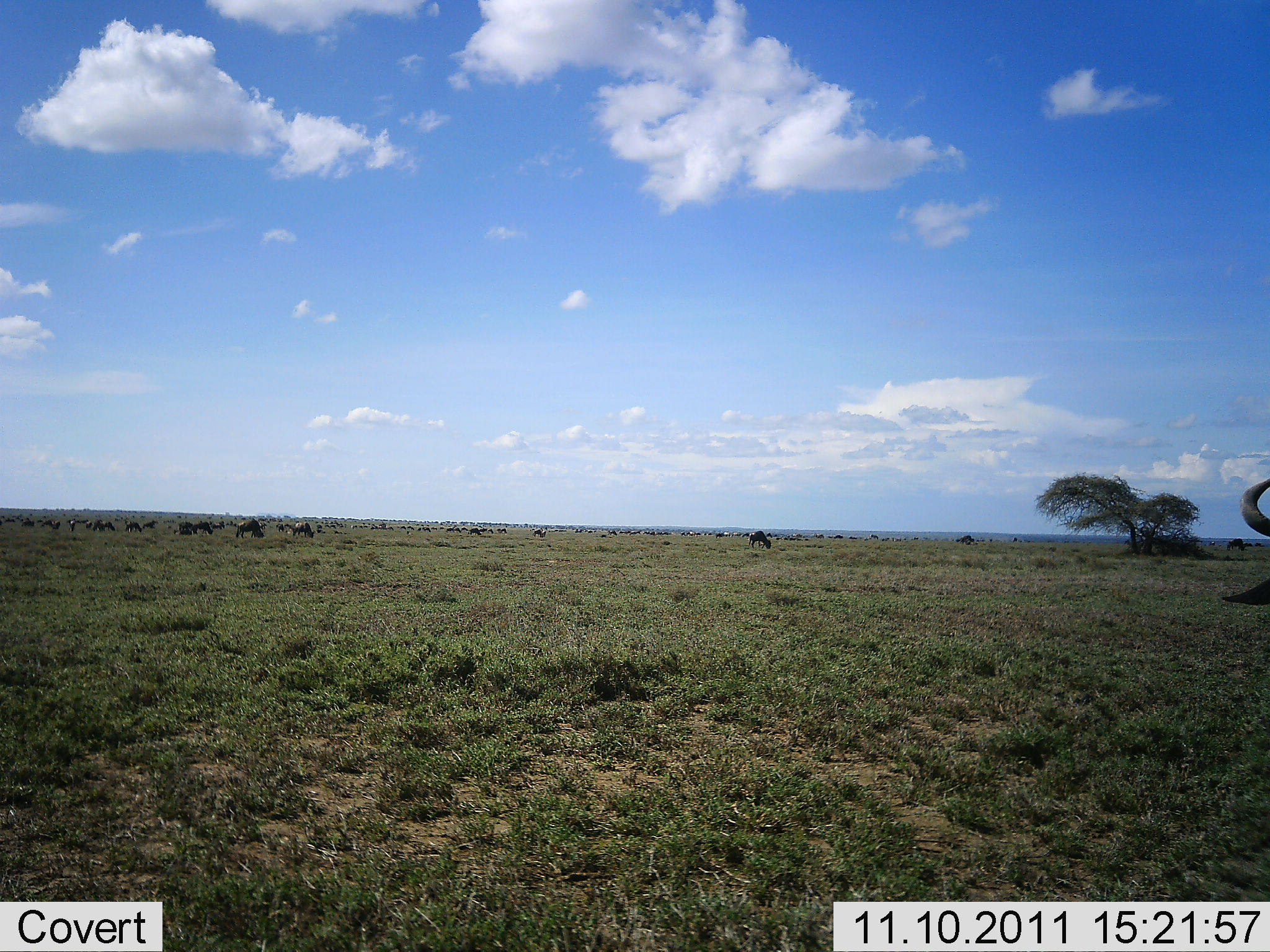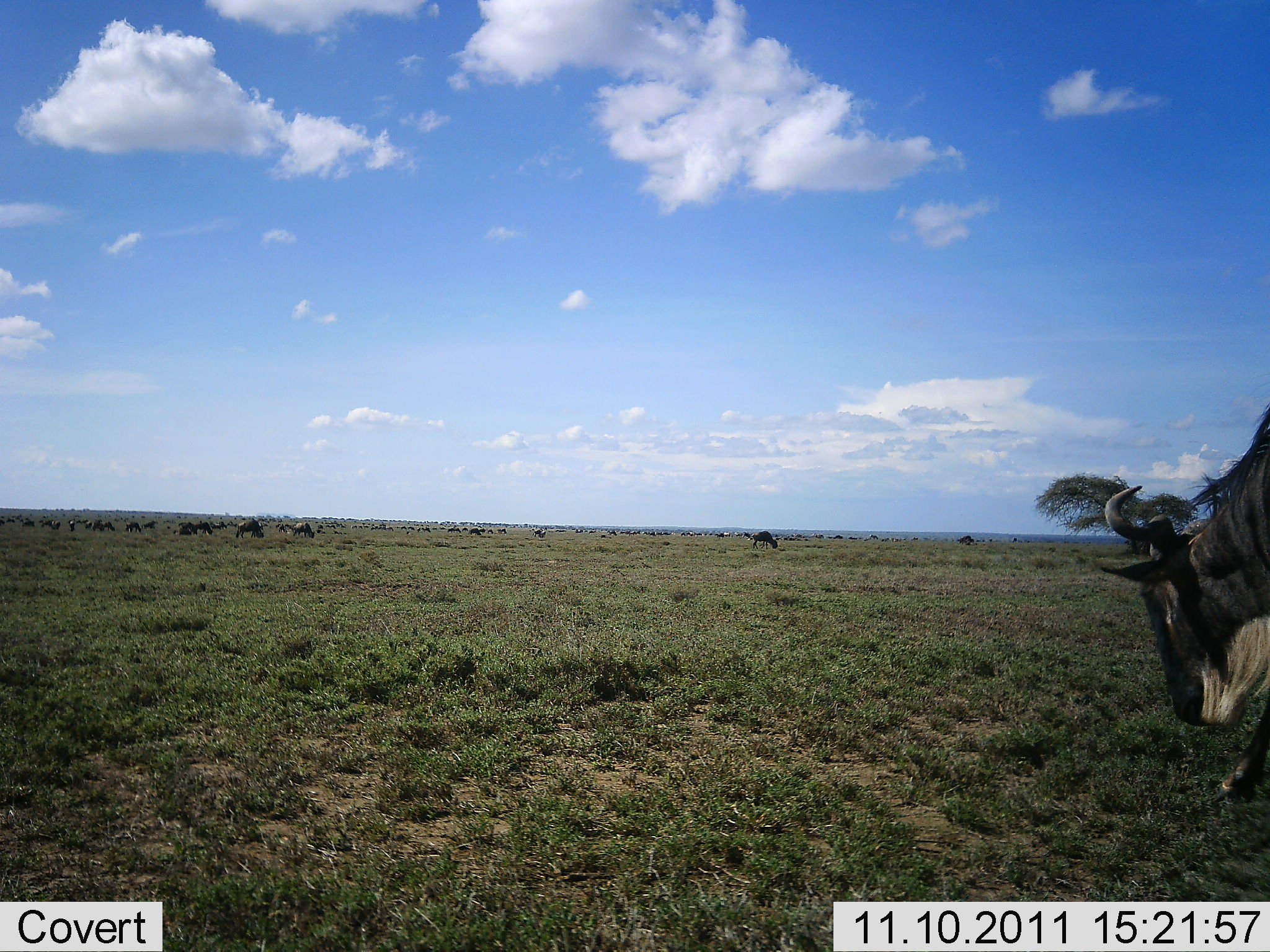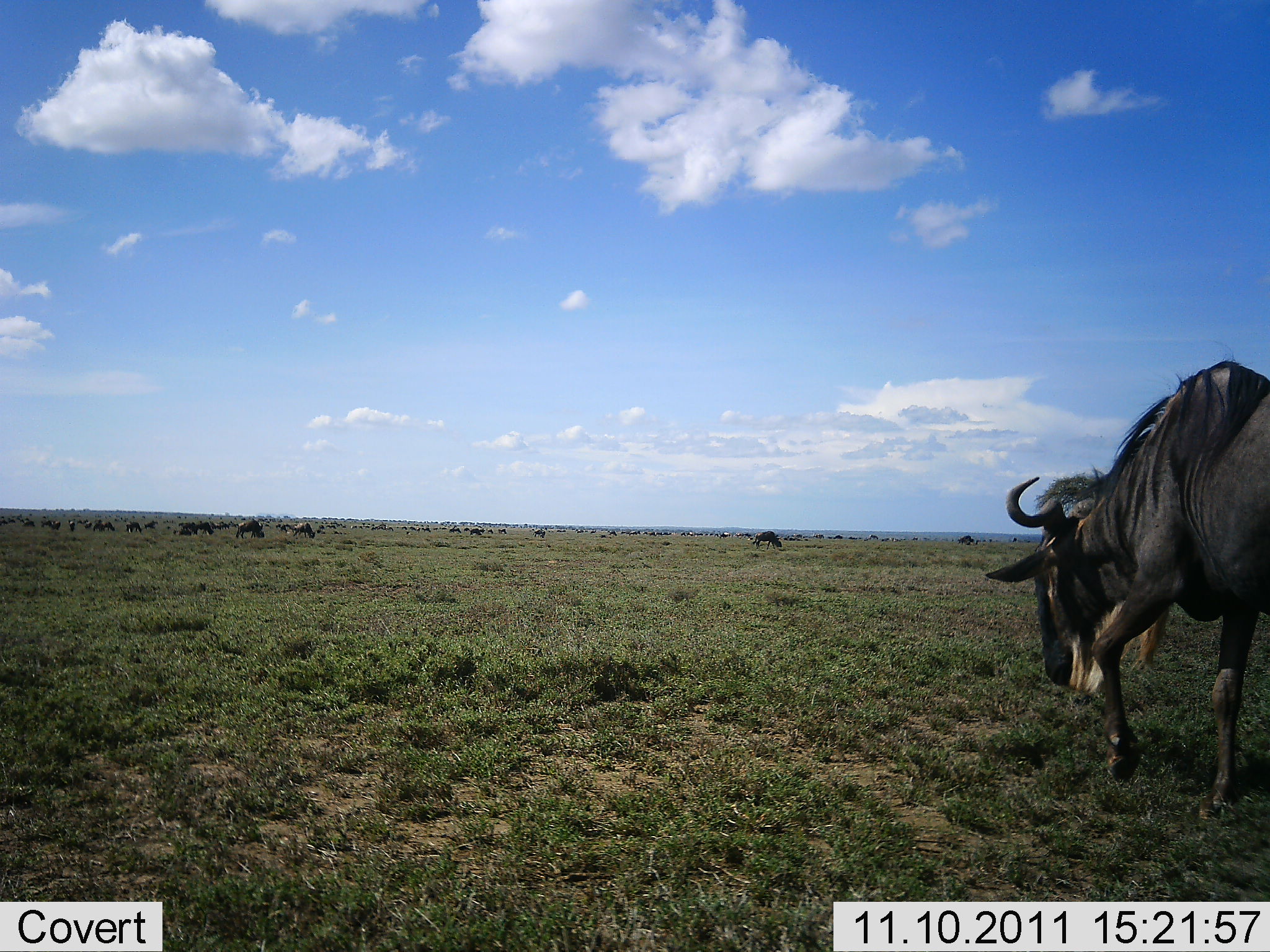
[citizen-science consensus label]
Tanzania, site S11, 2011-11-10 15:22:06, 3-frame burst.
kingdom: Animalia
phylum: Chordata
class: Mammalia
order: Artiodactyla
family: Bovidae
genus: Connochaetes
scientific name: Connochaetes taurinus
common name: blue wildebeest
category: wildebeest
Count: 11-50.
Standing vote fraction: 50%.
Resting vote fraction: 0%.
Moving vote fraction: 83%.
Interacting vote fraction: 8%.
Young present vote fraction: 0%.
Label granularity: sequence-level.